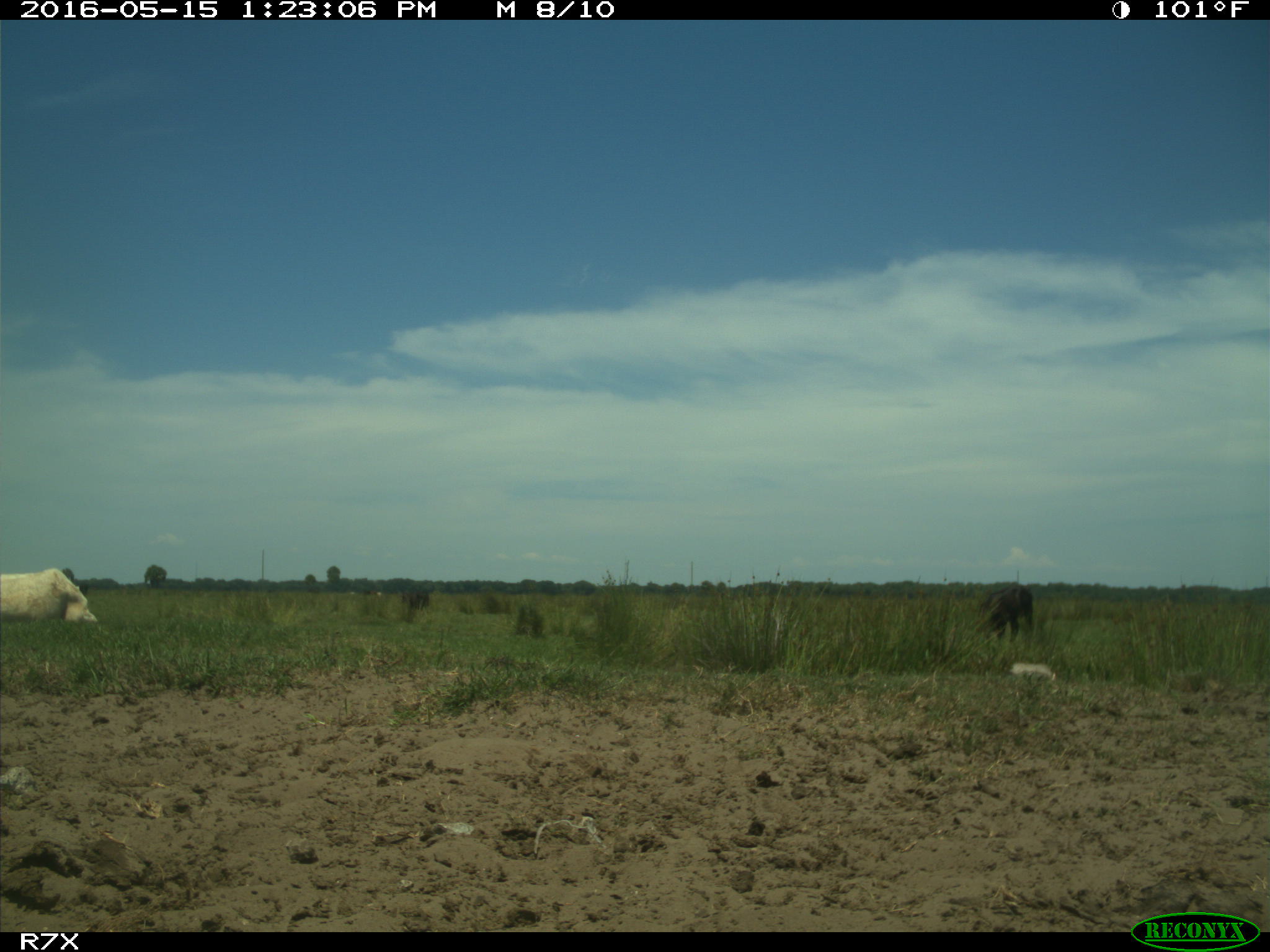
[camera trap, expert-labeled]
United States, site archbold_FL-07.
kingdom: Animalia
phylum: Chordata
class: Mammalia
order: Artiodactyla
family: Bovidae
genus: Bos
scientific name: Bos taurus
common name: domestic cow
Bos taurus (domestic cow).